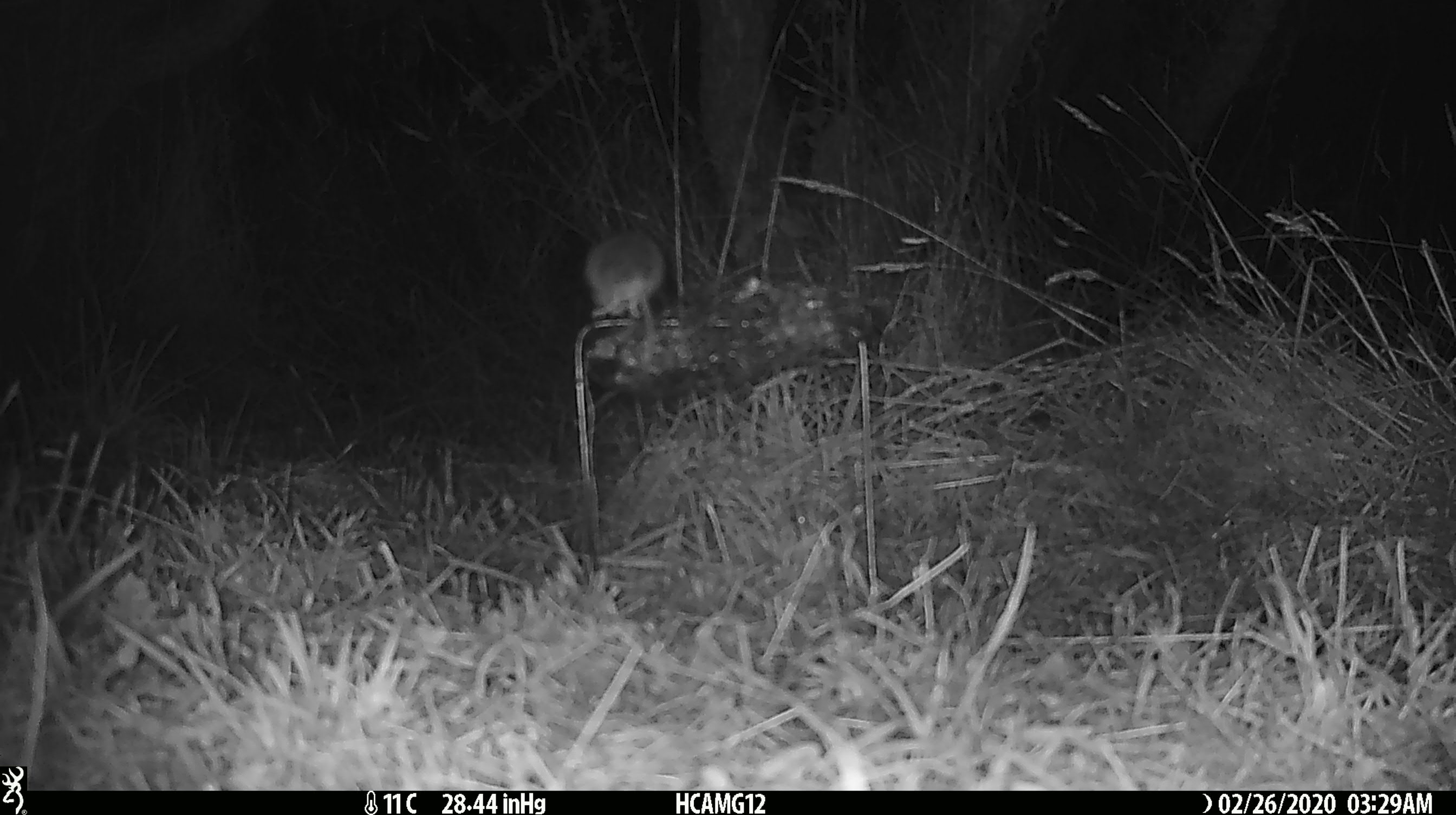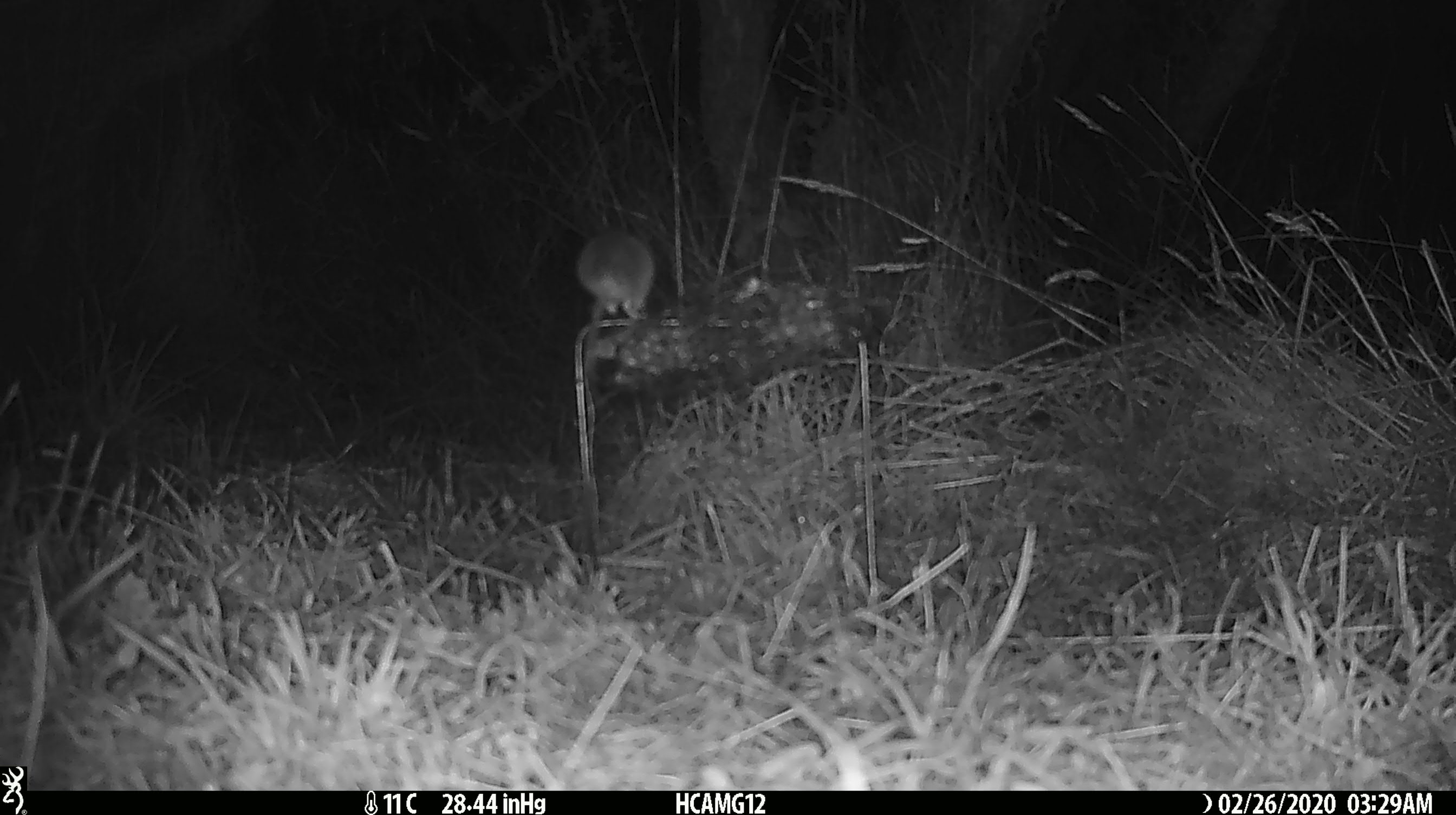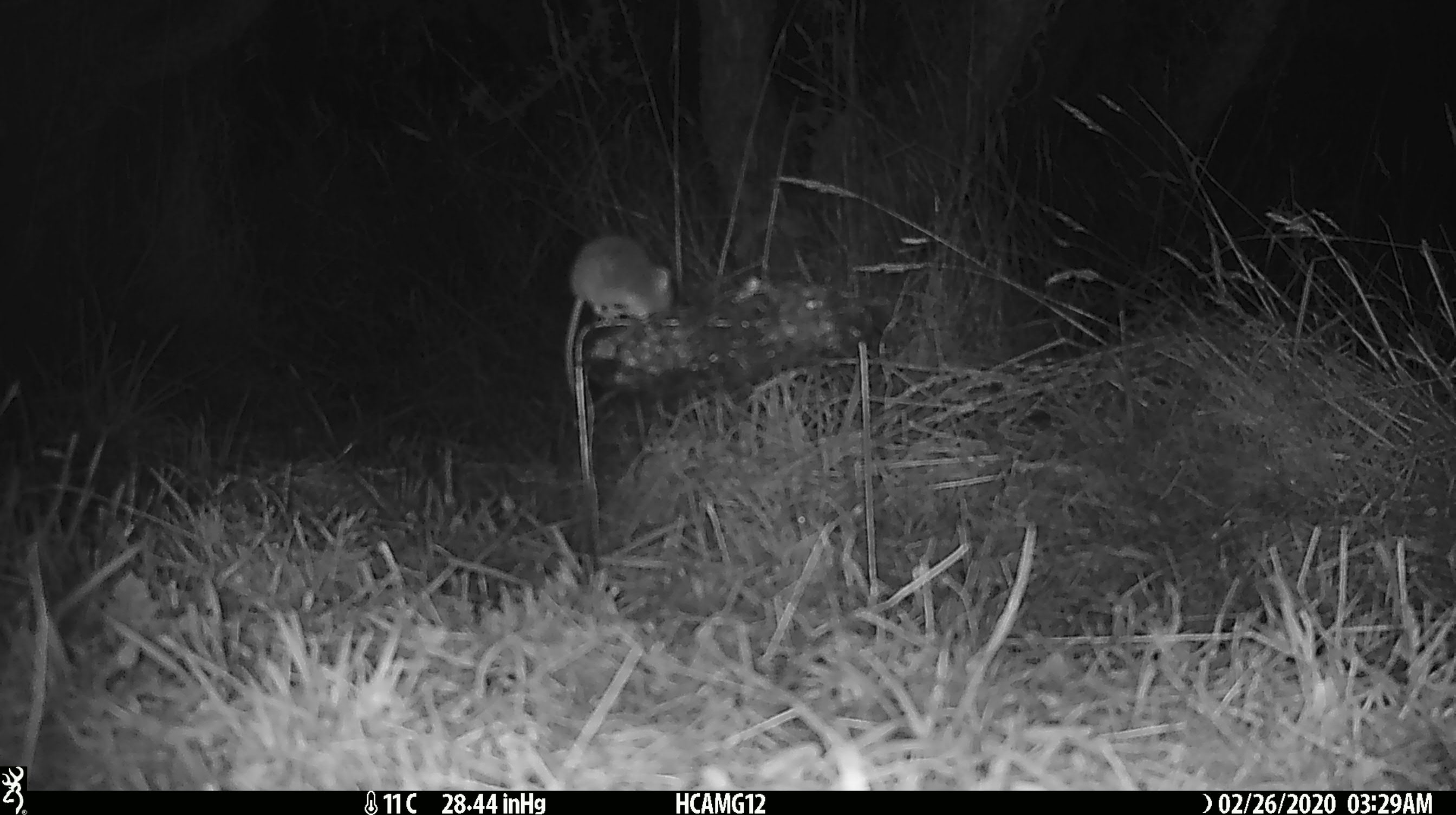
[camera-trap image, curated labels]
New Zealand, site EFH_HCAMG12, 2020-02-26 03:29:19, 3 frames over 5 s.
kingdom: Animalia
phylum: Chordata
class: Mammalia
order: Rodentia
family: Muridae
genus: Mus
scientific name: Mus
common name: mouse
Mouse (Mus).